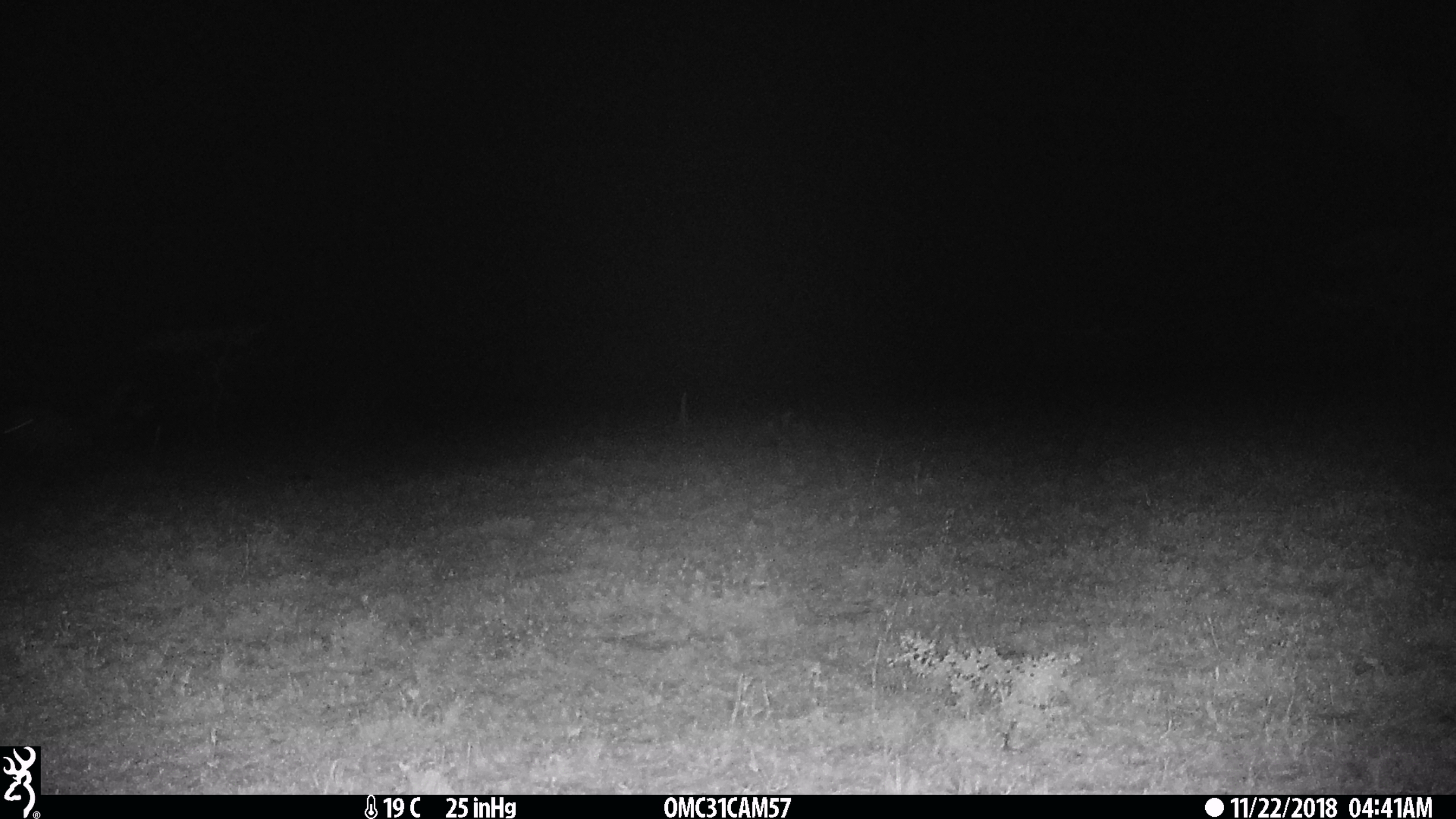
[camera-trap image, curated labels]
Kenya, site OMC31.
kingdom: Animalia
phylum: Chordata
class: Mammalia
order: Carnivora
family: Hyaenidae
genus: Crocuta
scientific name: Crocuta crocuta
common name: spotted hyena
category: hyena spotted